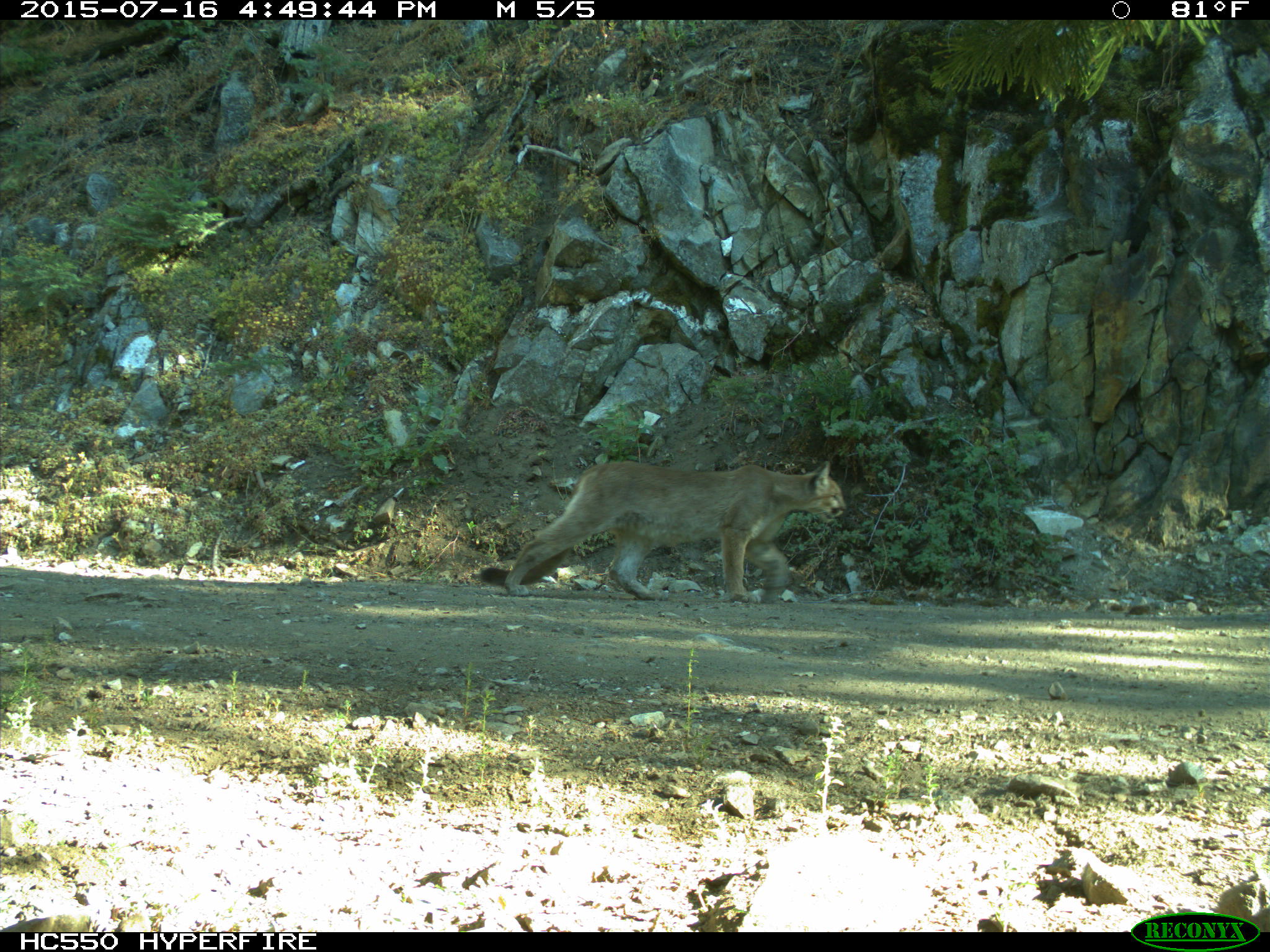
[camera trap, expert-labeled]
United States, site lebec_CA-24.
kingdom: Animalia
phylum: Chordata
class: Mammalia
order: Carnivora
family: Felidae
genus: Puma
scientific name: Puma concolor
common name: mountain lion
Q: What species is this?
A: Puma concolor (mountain lion).